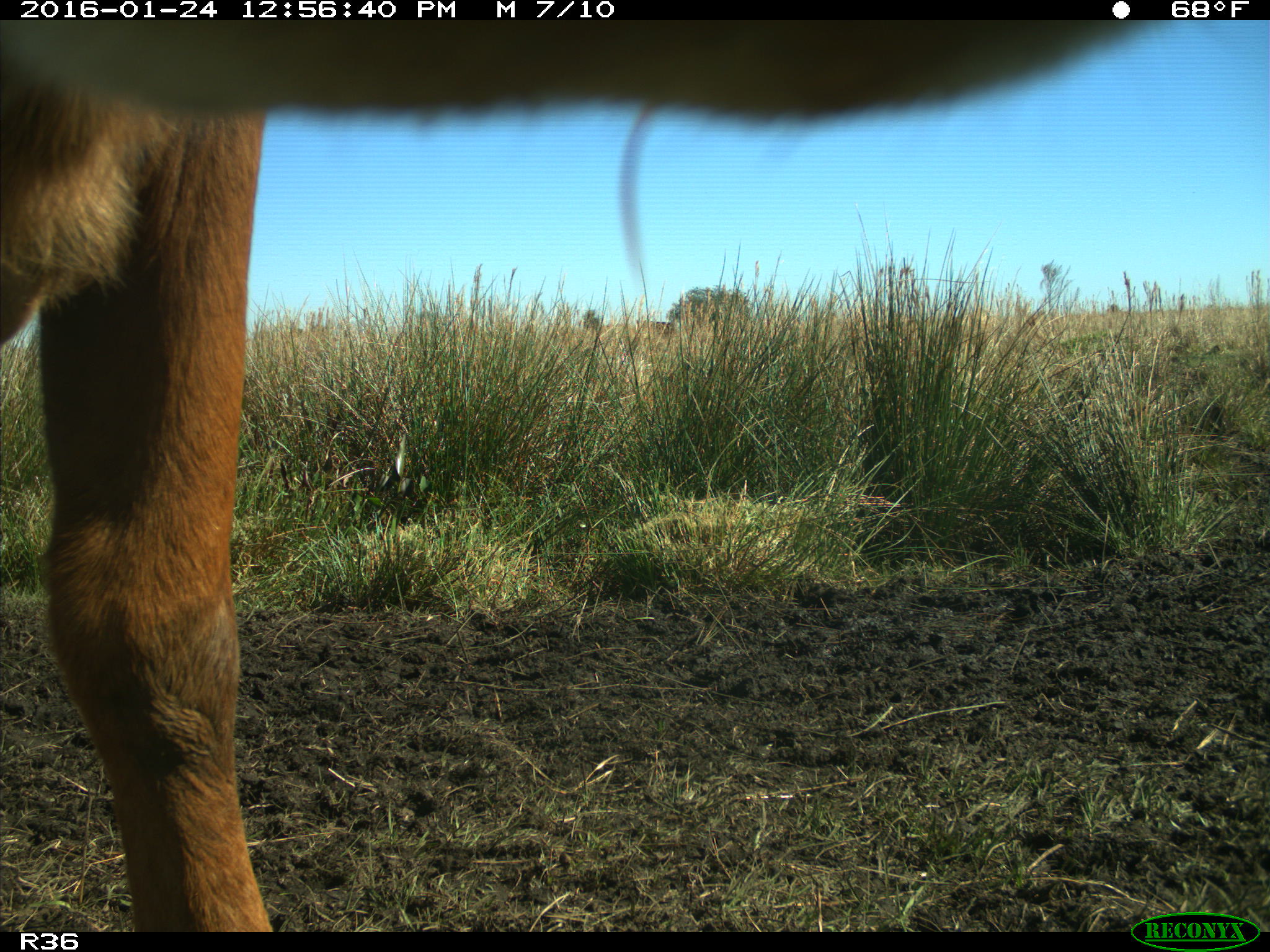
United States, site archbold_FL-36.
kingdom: Animalia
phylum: Chordata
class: Mammalia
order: Artiodactyla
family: Bovidae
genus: Bos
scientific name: Bos taurus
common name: domestic cow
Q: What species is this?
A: Bos taurus (domestic cow).